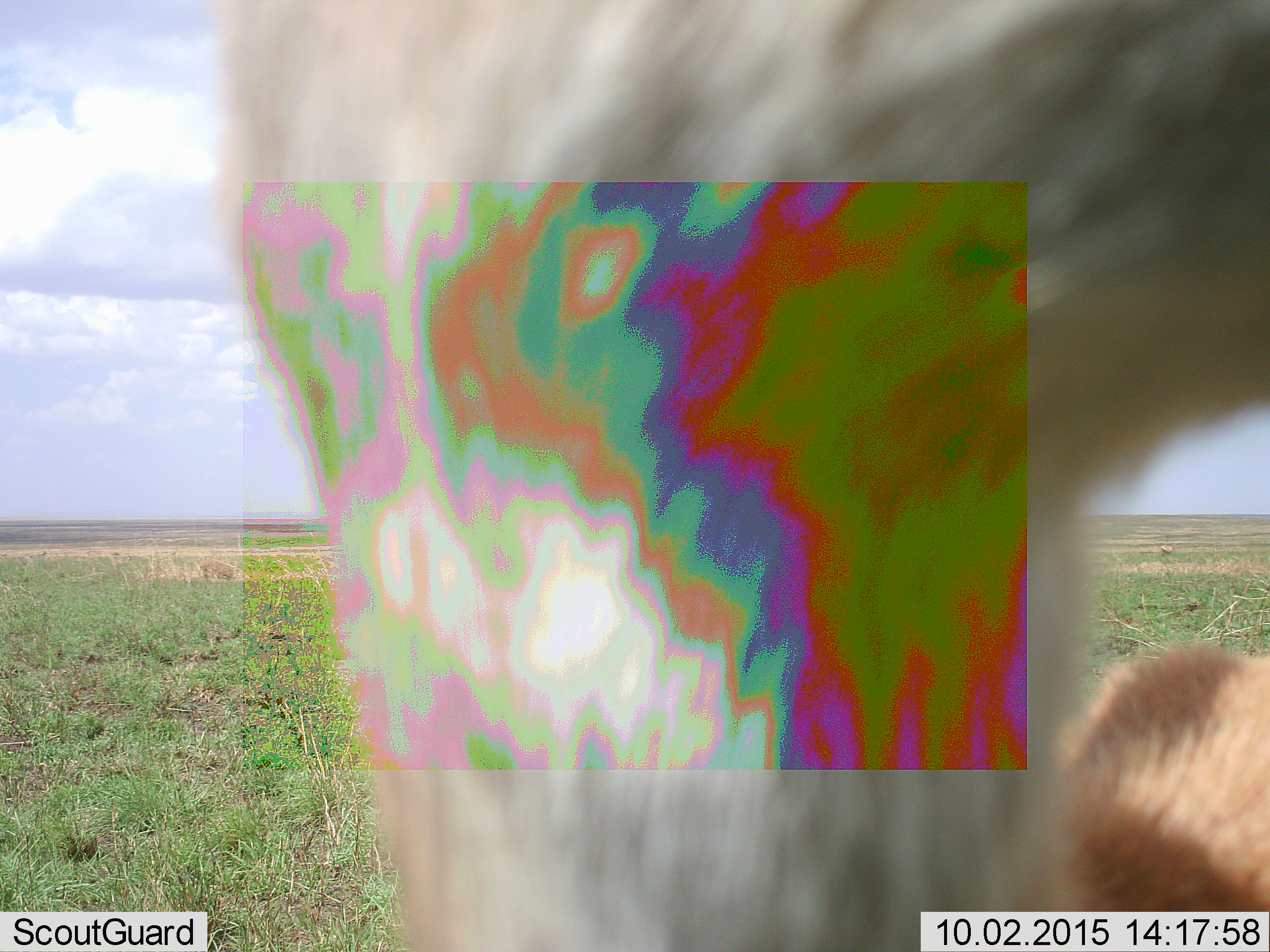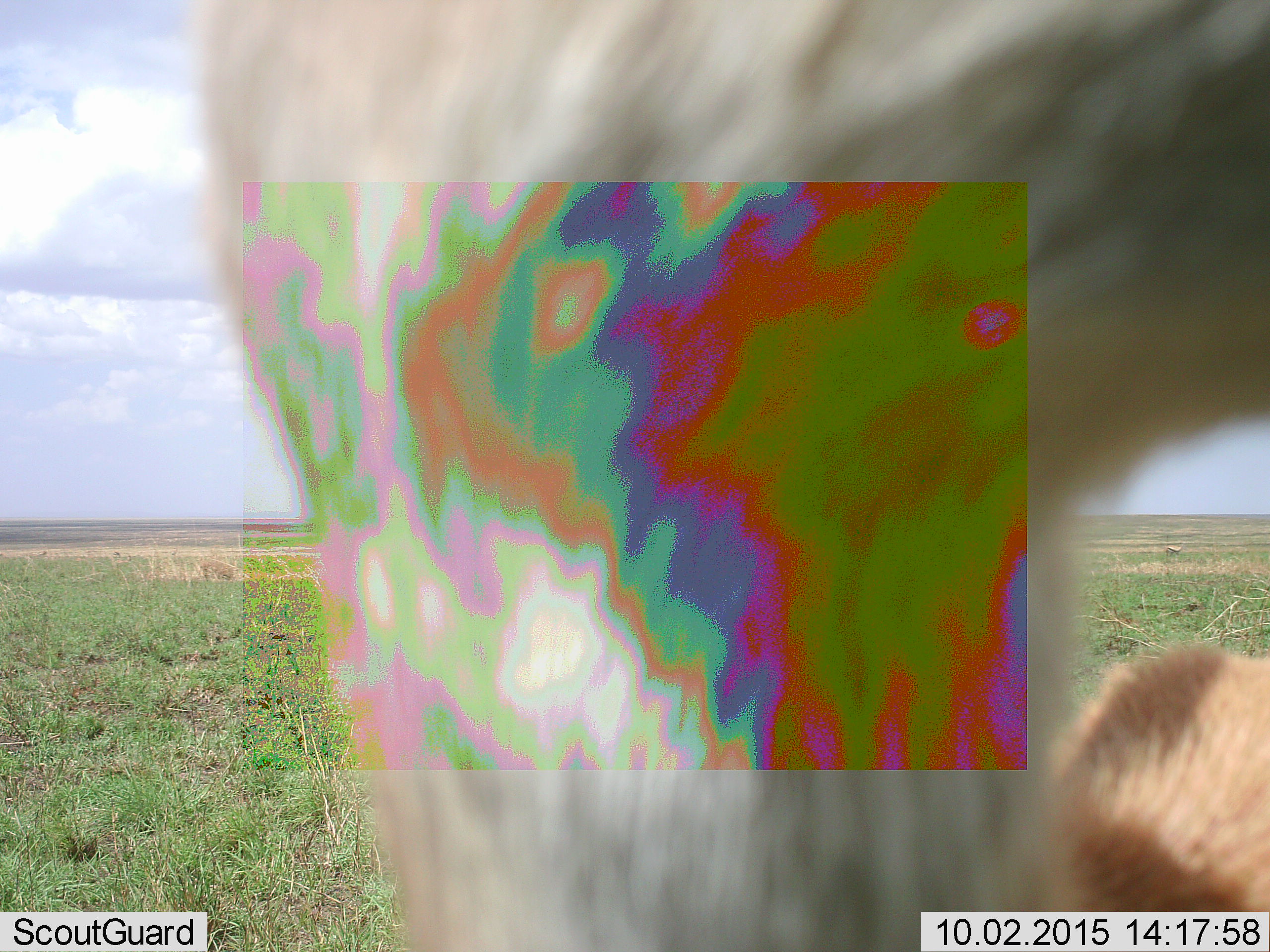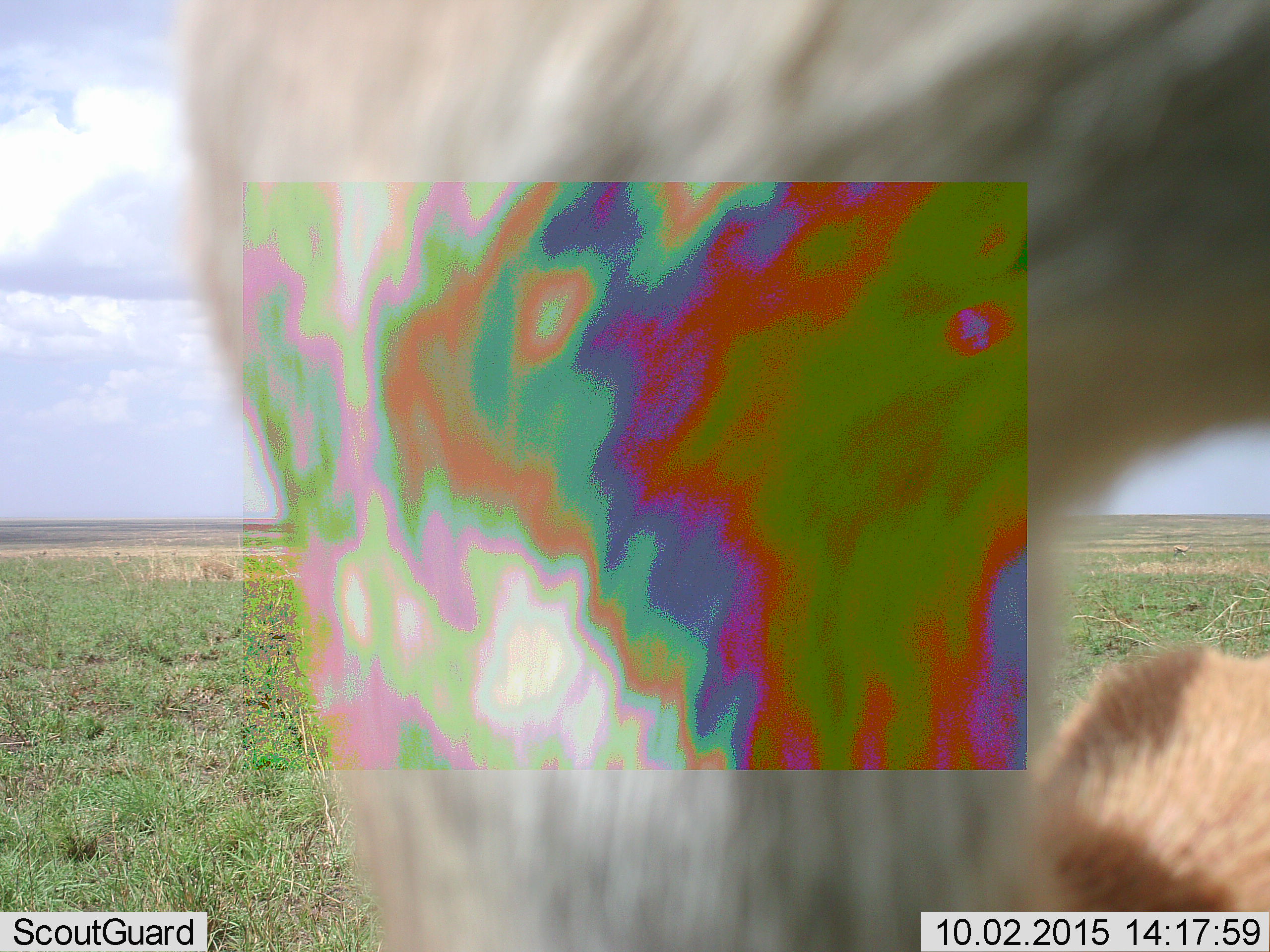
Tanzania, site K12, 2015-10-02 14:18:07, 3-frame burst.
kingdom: Animalia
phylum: Chordata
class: Mammalia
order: Artiodactyla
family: Bovidae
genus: Eudorcas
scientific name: Eudorcas thomsonii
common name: thomson's gazelle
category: gazellethomsons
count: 1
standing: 100%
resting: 0%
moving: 20%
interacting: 0%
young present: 0%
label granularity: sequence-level